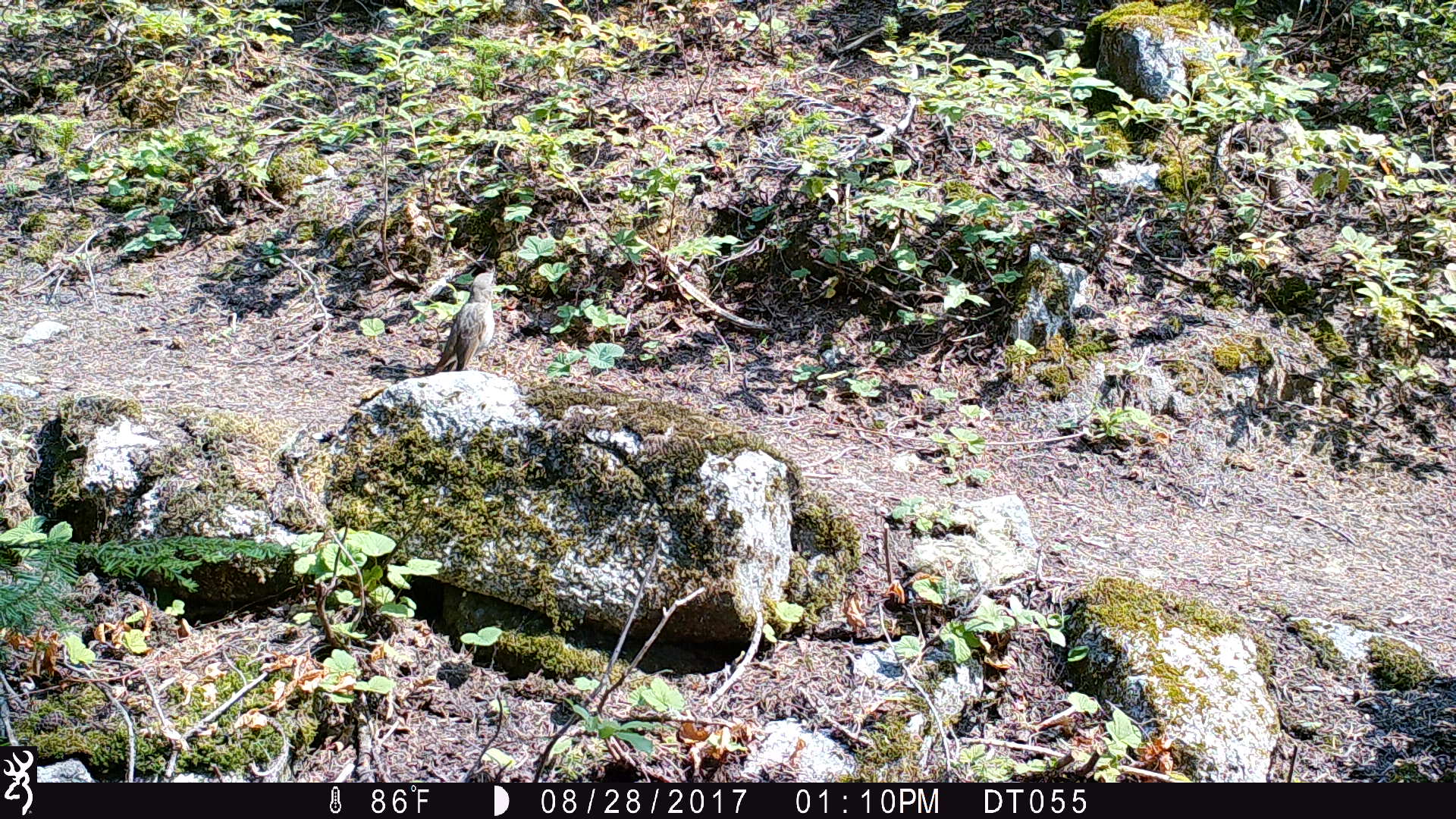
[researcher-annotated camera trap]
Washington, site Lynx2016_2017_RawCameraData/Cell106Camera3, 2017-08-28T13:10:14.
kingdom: Animalia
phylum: Chordata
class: Aves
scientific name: Aves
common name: birds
Aves (birds). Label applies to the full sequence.